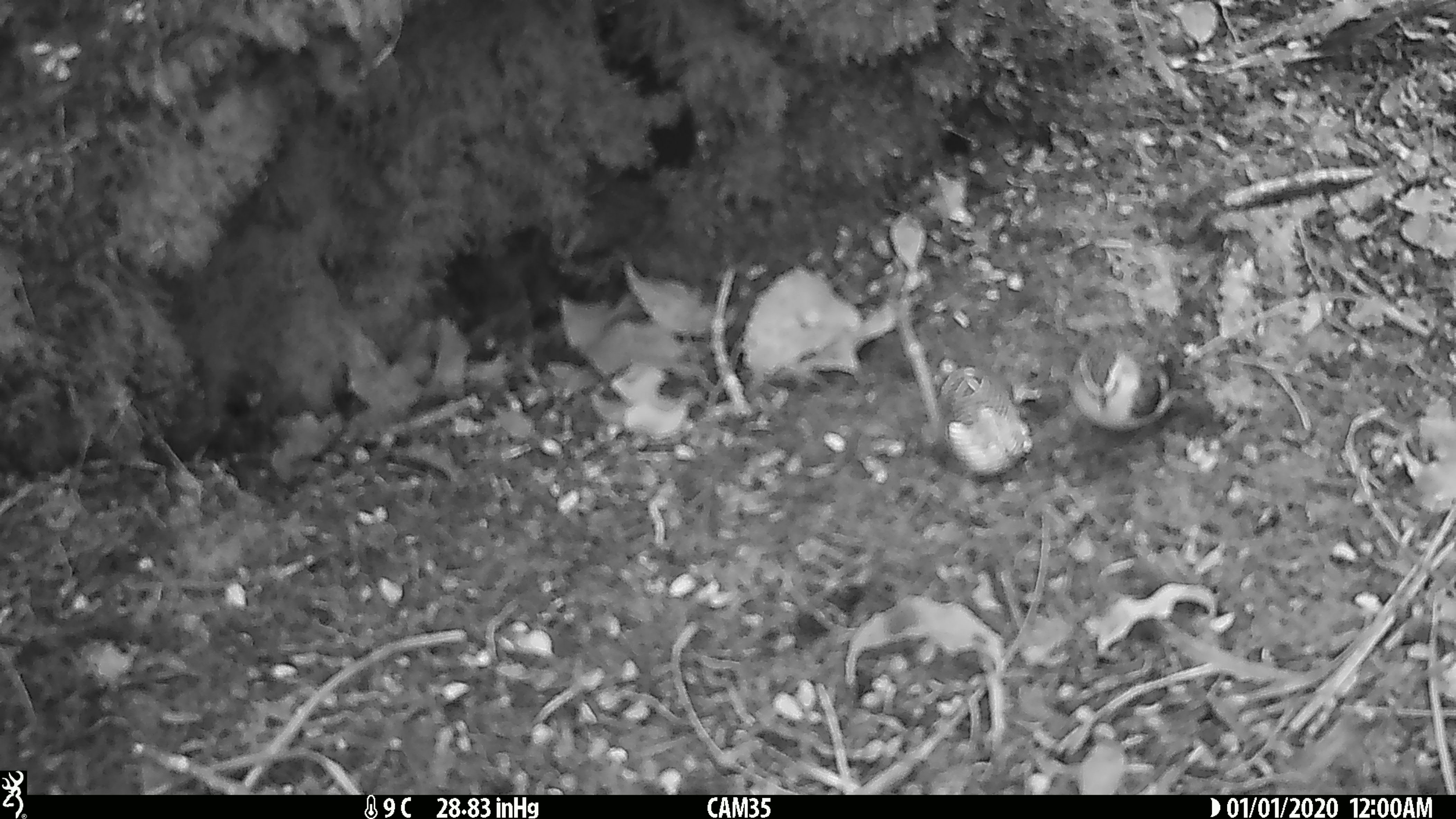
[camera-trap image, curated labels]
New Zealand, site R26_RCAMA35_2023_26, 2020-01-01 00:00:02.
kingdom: Animalia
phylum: Chordata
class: Aves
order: Passeriformes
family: Acanthisittidae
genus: Acanthisitta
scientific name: Acanthisitta chloris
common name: rifleman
Rifleman (Acanthisitta chloris).